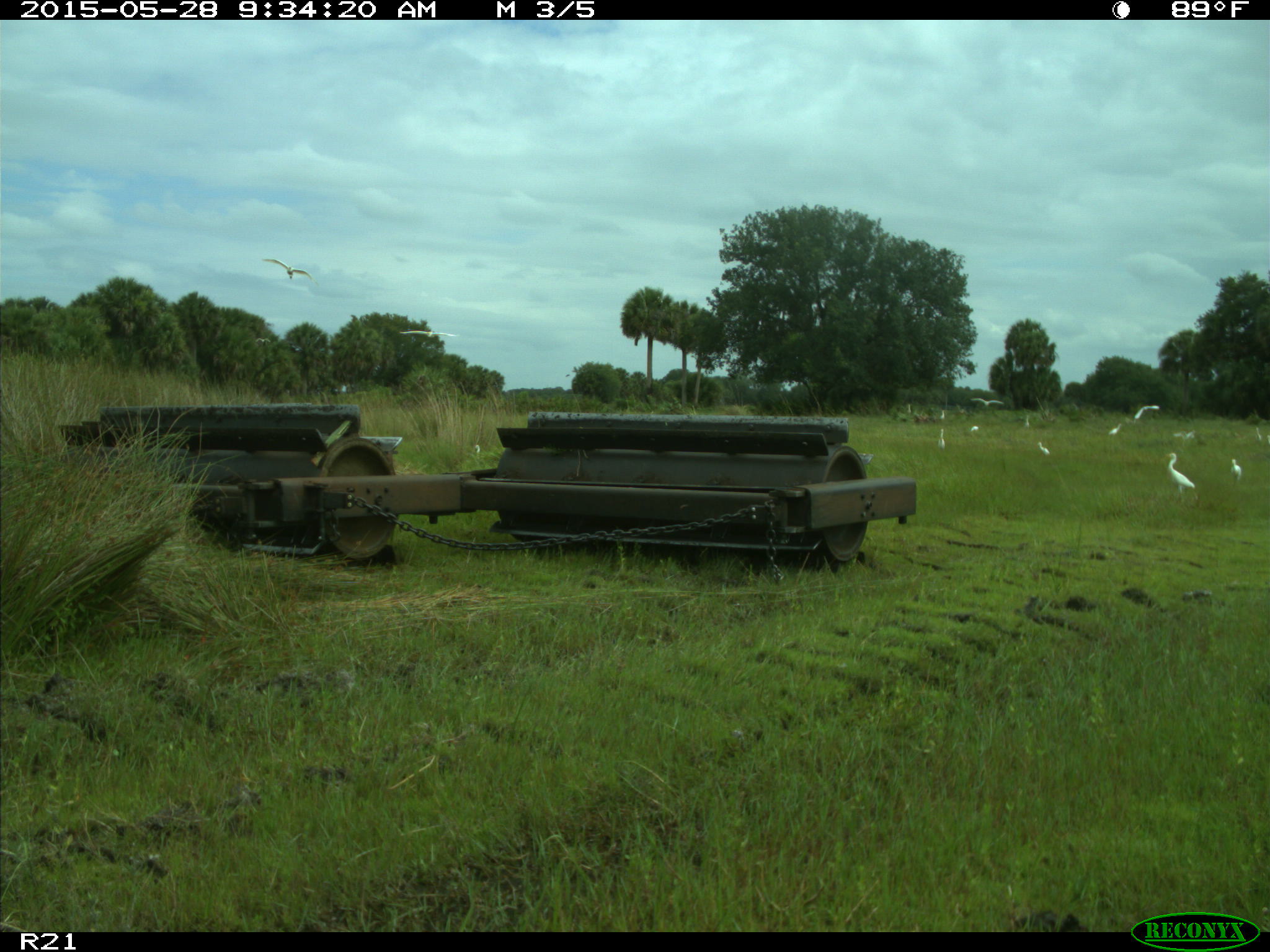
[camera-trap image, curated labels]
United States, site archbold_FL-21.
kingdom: Animalia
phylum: Chordata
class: Aves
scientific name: Aves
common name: birds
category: unidentified bird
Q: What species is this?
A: Unidentified bird (birds) (Aves).